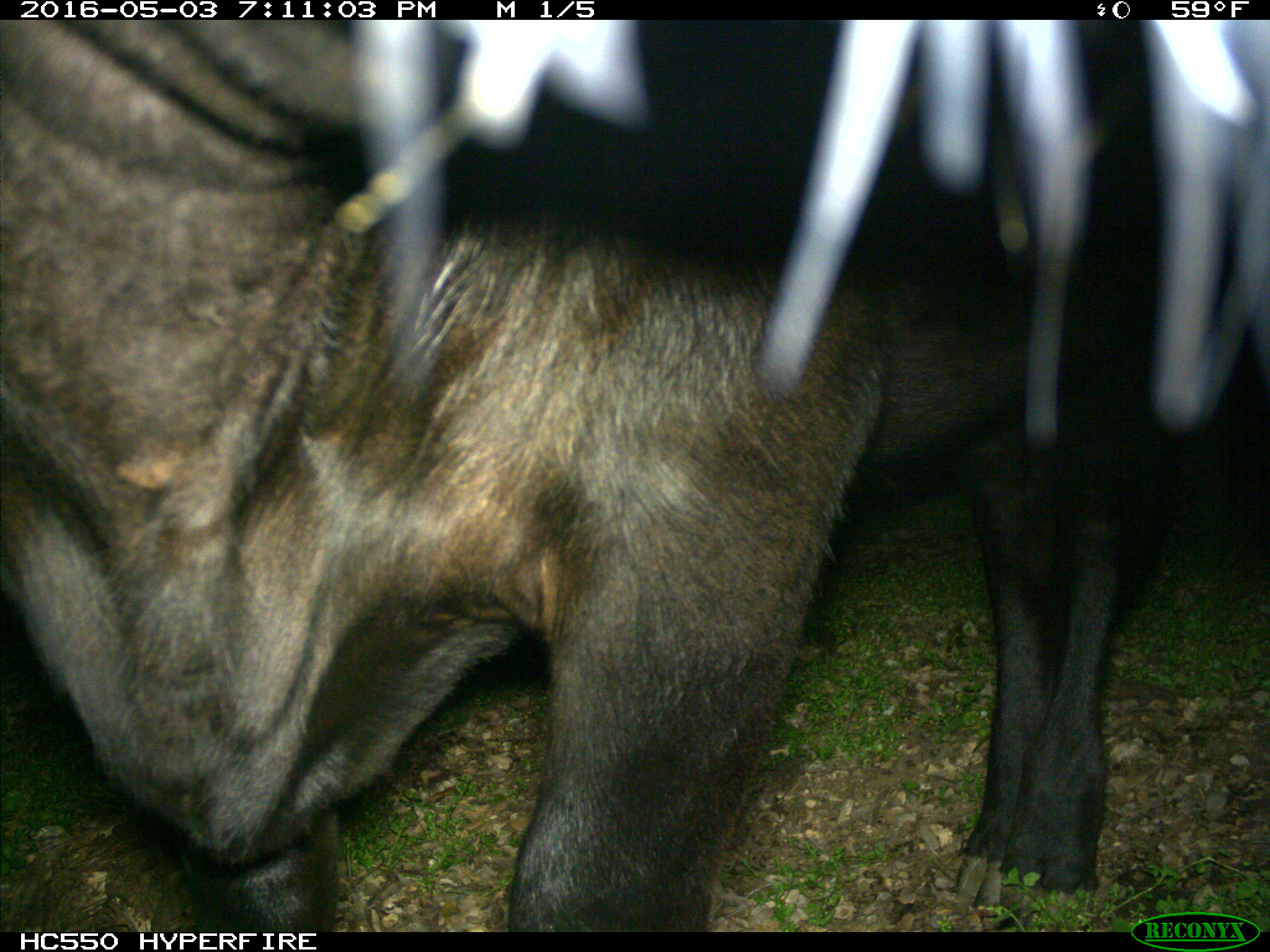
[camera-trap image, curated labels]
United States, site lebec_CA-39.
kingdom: Animalia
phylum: Chordata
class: Mammalia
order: Artiodactyla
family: Bovidae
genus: Bos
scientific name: Bos taurus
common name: domestic cow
Bos taurus (domestic cow).